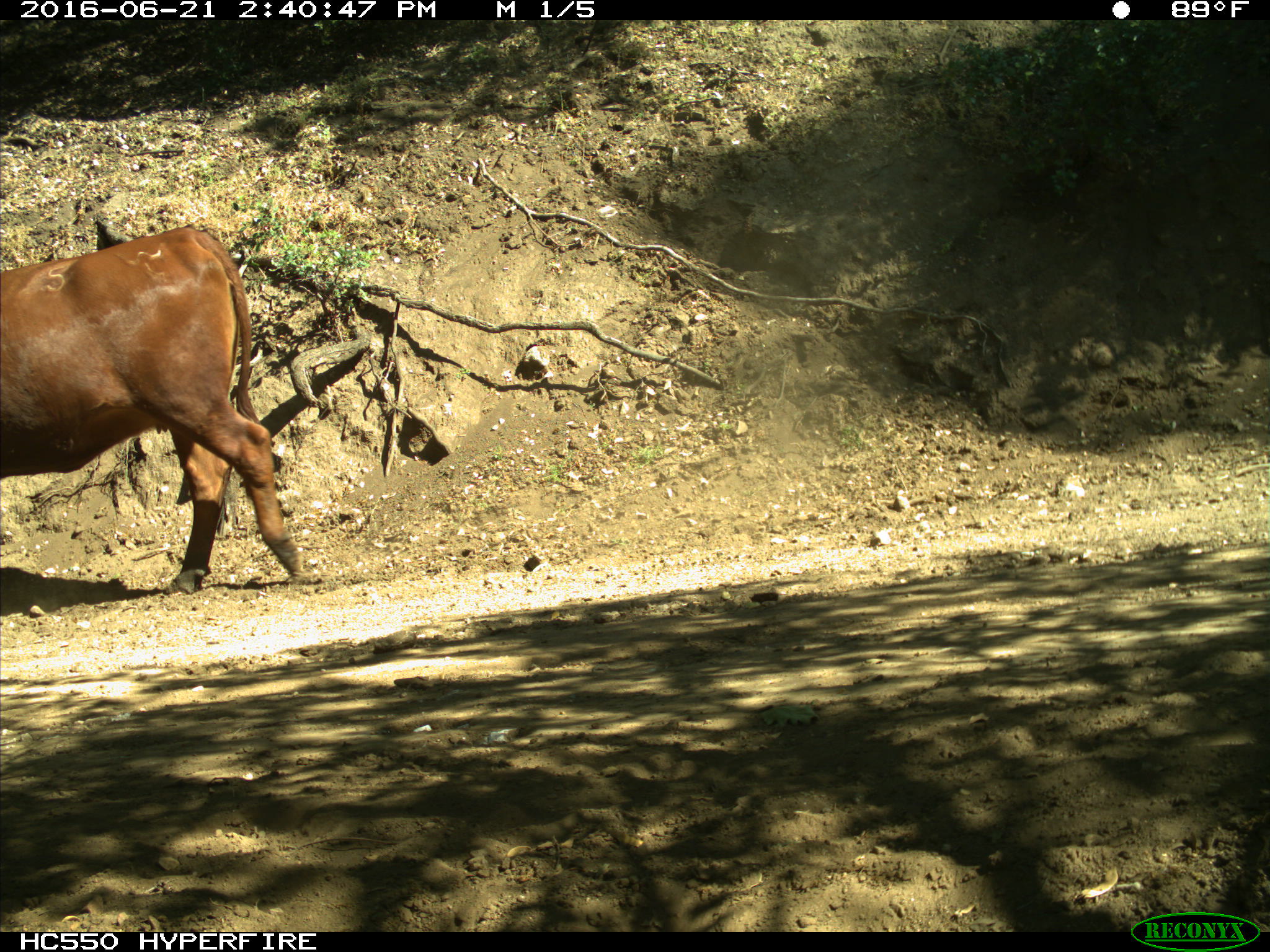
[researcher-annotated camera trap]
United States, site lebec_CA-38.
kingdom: Animalia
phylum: Chordata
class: Mammalia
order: Artiodactyla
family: Bovidae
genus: Bos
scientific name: Bos taurus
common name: domestic cow